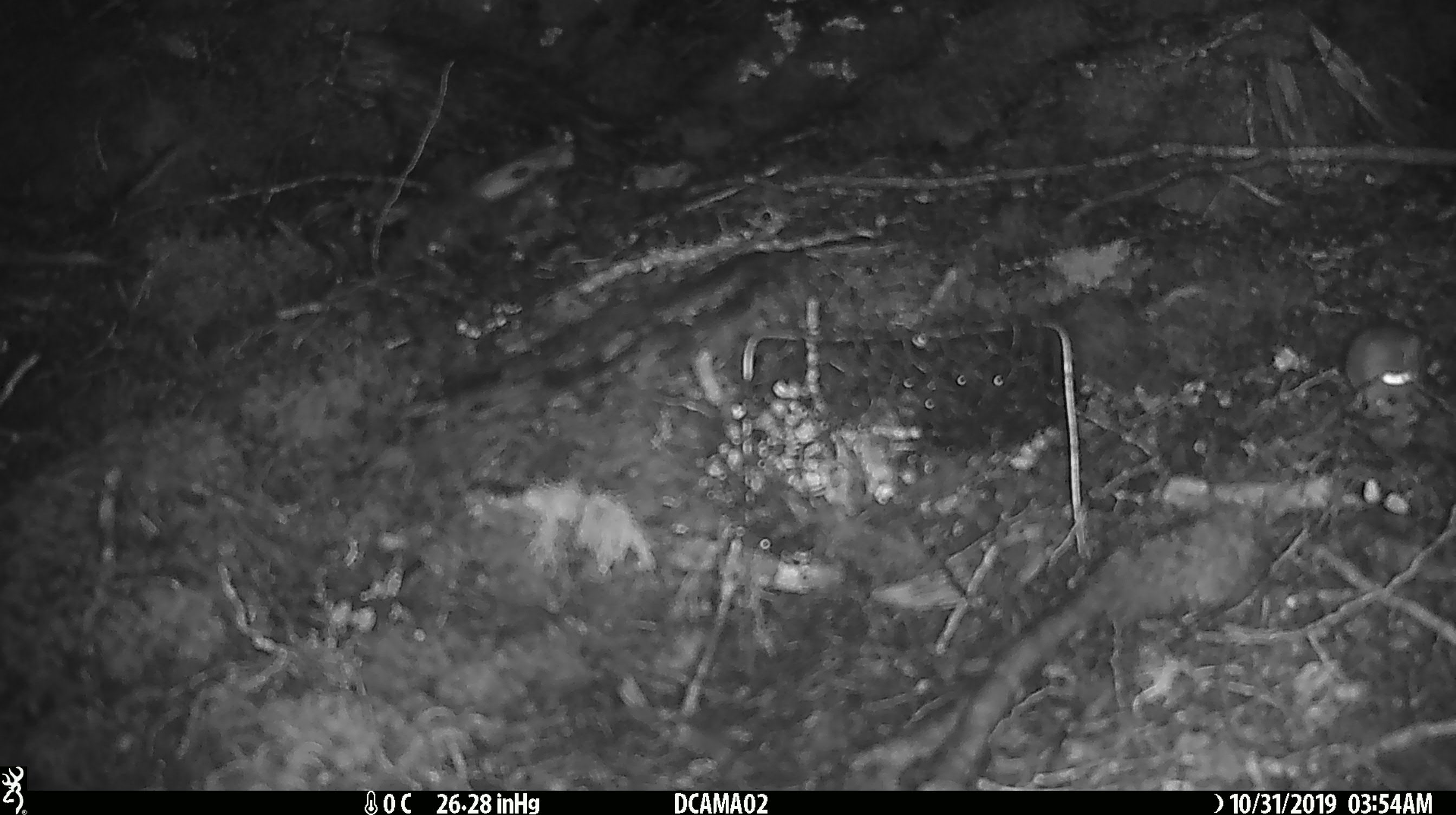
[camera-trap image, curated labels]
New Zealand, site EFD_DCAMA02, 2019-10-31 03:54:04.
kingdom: Animalia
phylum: Chordata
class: Mammalia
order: Rodentia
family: Muridae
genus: Mus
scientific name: Mus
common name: mouse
Mouse (Mus).